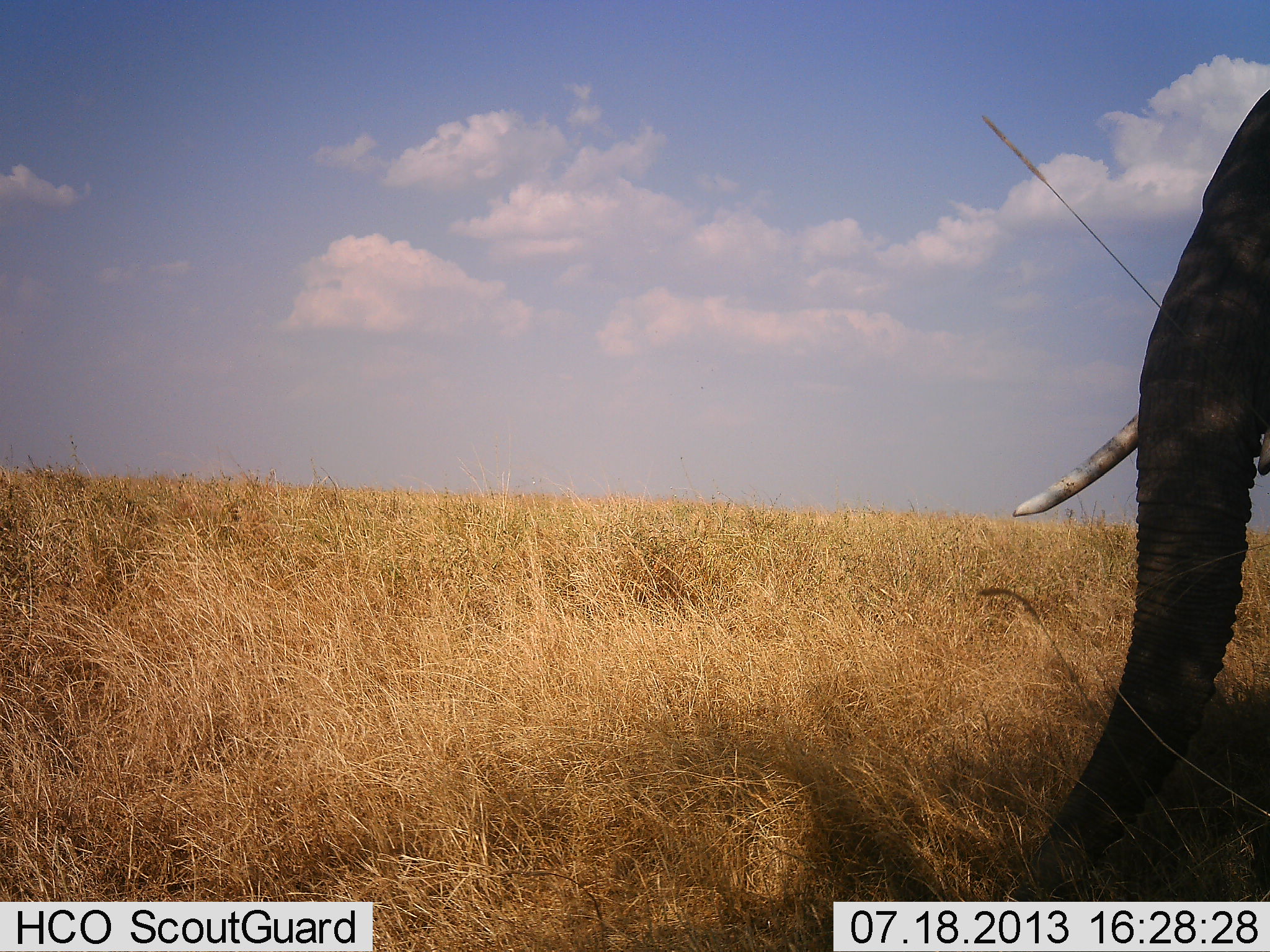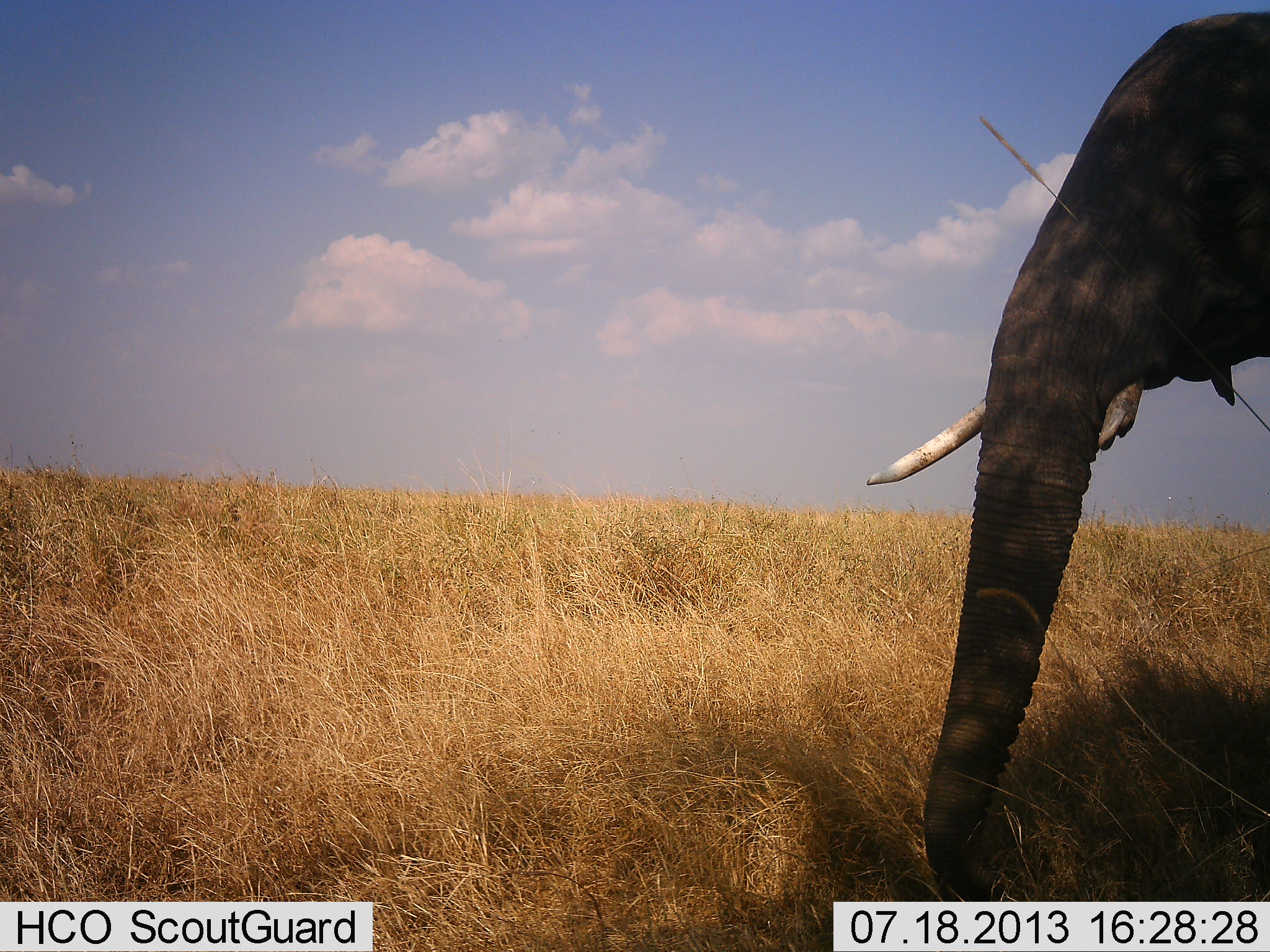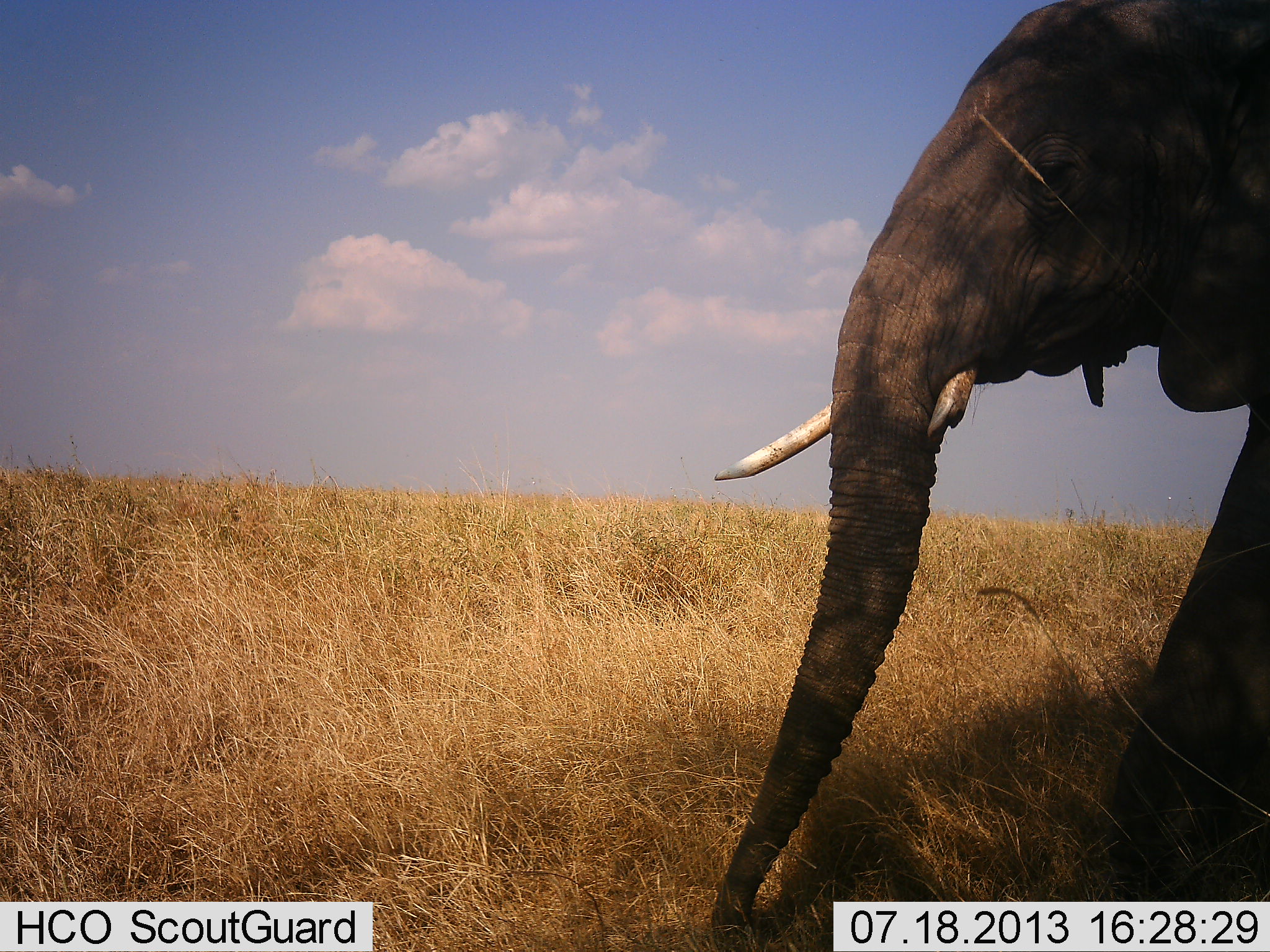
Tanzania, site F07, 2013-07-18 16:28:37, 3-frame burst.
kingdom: Animalia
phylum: Chordata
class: Mammalia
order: Proboscidea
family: Elephantidae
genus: Loxodonta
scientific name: Loxodonta africana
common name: african bush elephant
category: elephant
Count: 1.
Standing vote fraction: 10%.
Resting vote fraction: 0%.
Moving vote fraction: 90%.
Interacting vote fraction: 0%.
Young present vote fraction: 0%.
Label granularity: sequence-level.